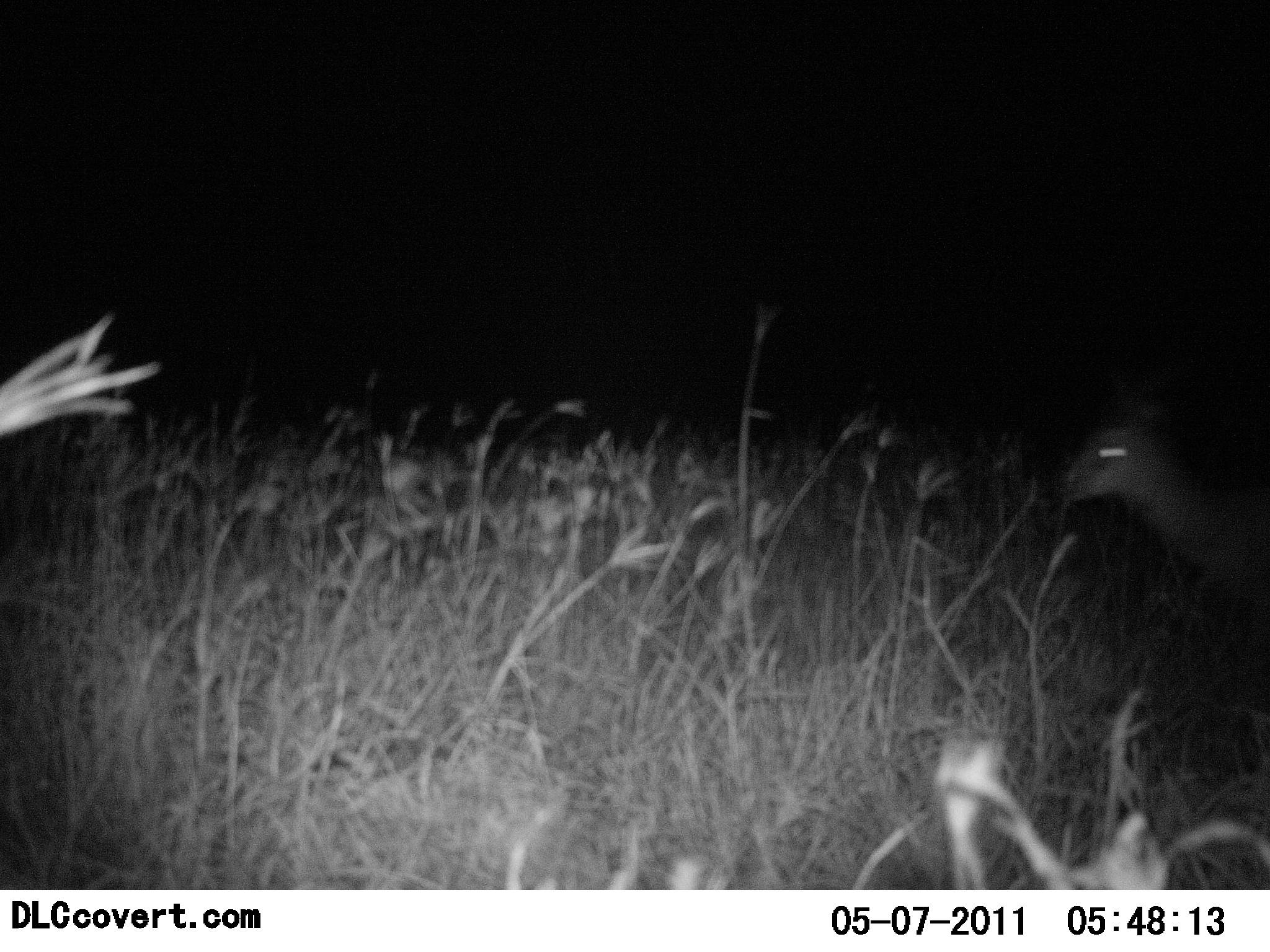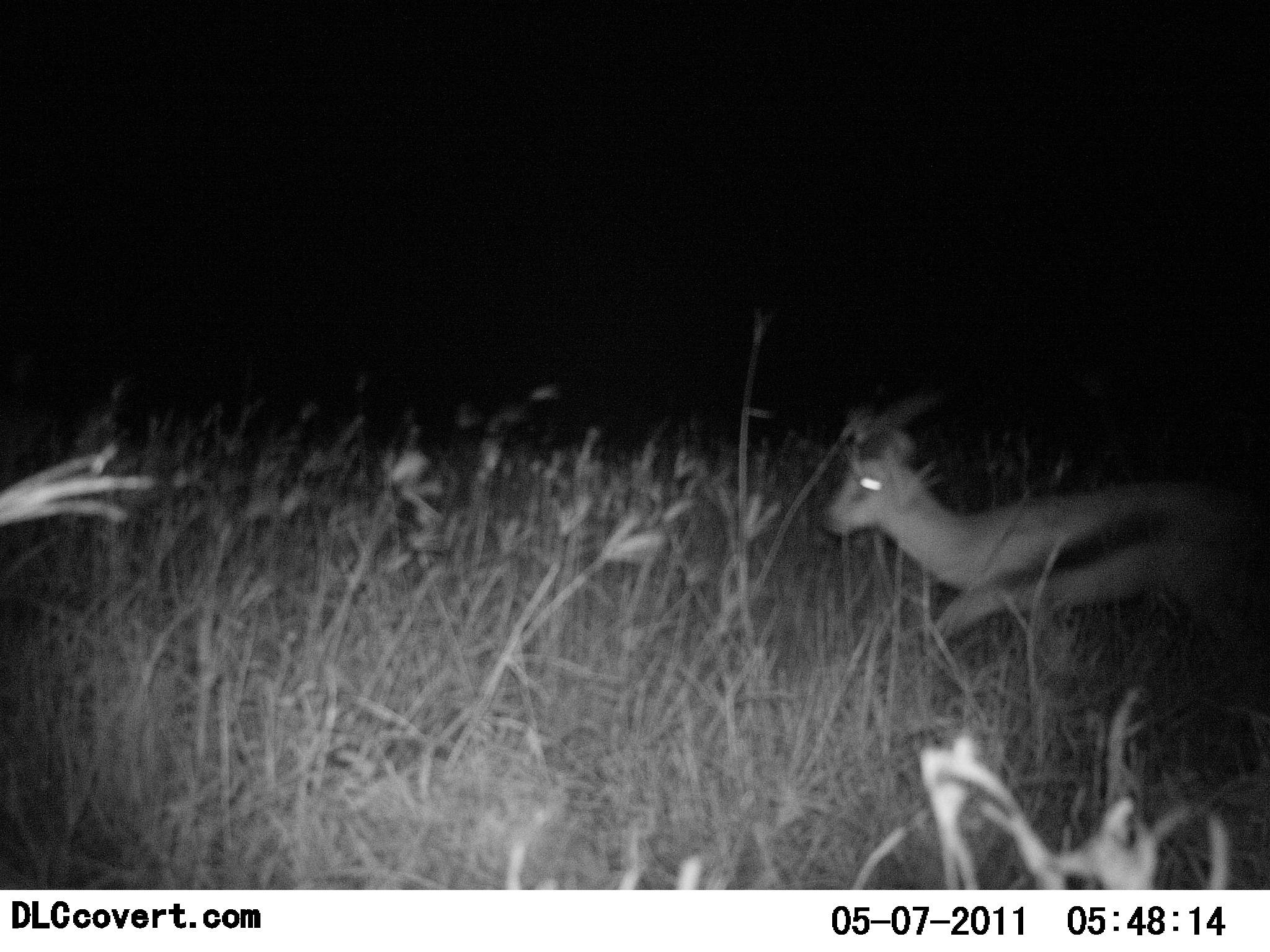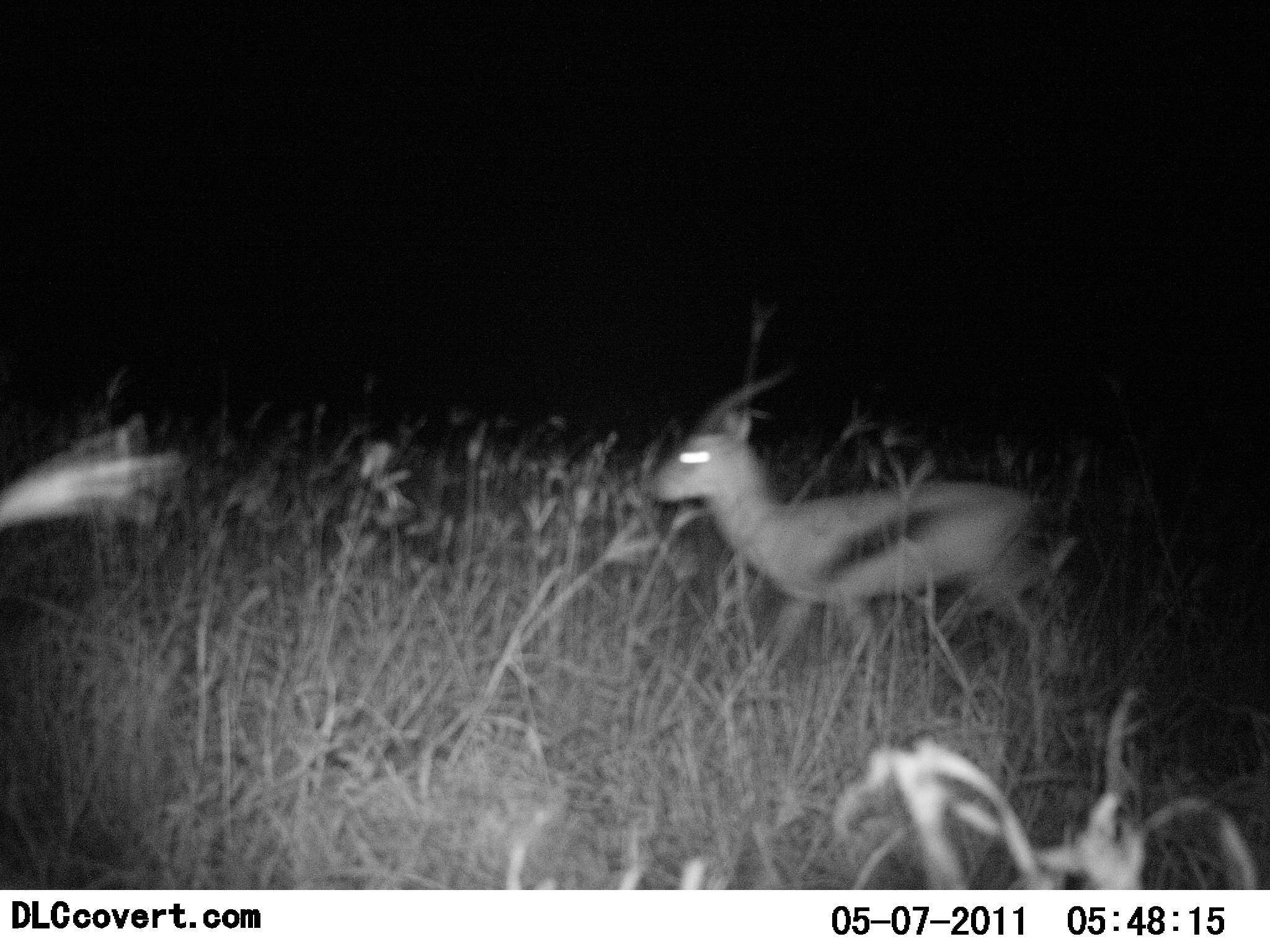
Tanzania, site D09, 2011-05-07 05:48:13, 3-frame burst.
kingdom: Animalia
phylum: Chordata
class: Mammalia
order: Artiodactyla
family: Bovidae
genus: Eudorcas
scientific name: Eudorcas thomsonii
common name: thomson's gazelle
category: gazellethomsons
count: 1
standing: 9%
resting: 0%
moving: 100%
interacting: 0%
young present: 0%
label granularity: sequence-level